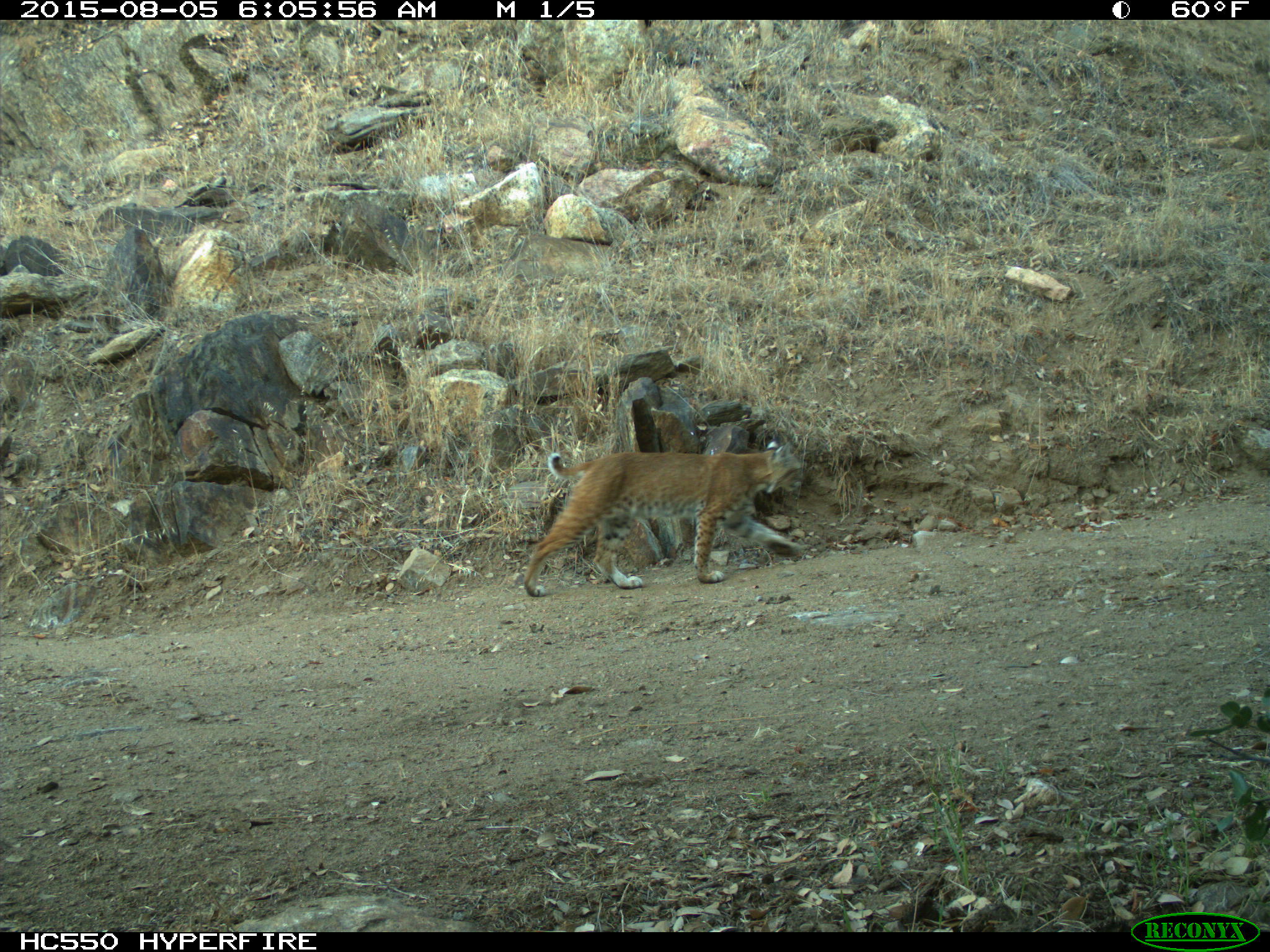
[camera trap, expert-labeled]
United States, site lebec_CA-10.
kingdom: Animalia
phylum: Chordata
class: Mammalia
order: Carnivora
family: Felidae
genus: Lynx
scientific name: Lynx rufus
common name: bobcat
Lynx rufus (bobcat).